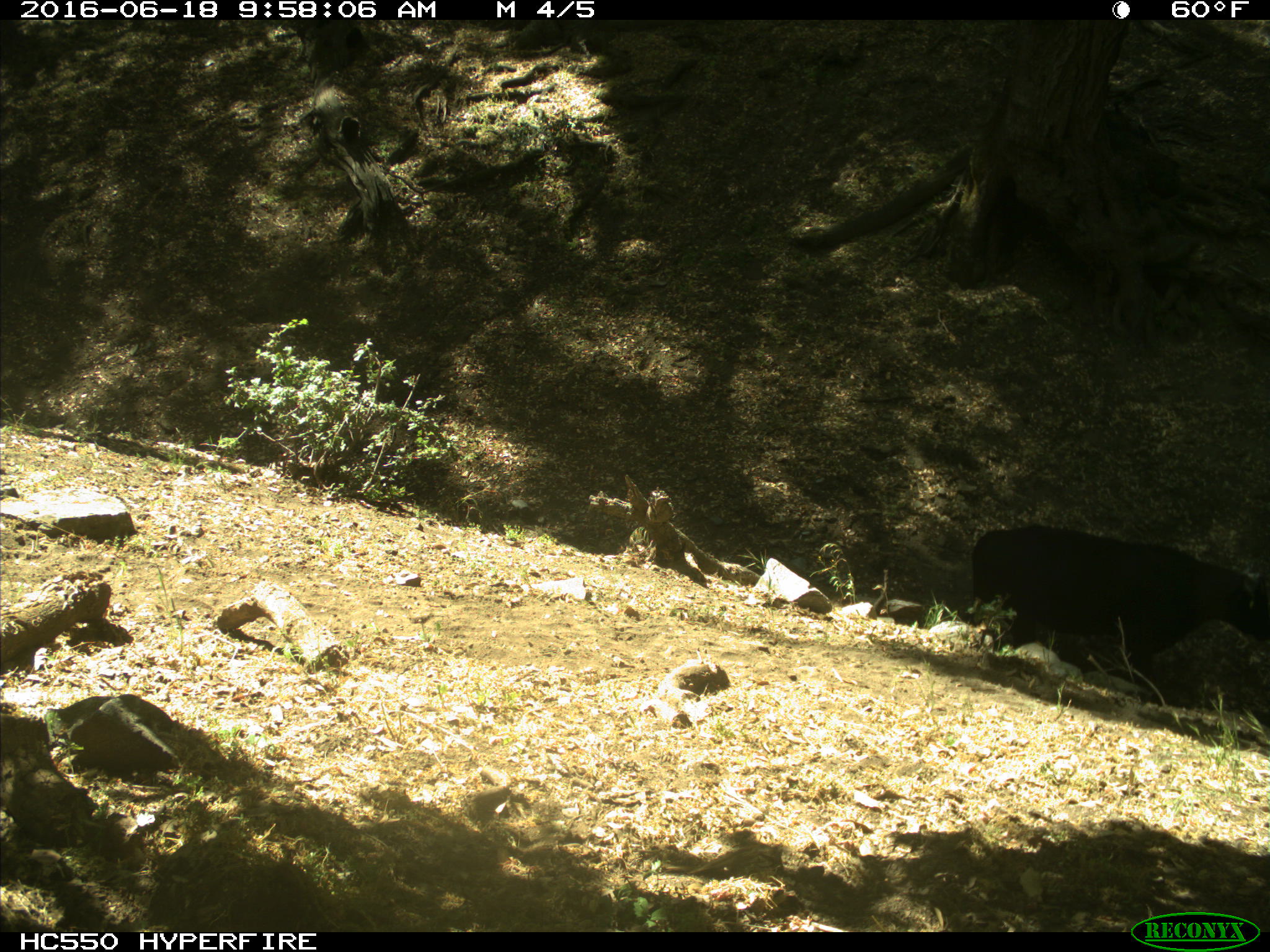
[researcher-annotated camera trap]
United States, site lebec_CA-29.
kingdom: Animalia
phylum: Chordata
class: Mammalia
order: Artiodactyla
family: Bovidae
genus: Bos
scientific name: Bos taurus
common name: domestic cow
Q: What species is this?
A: Bos taurus (domestic cow).